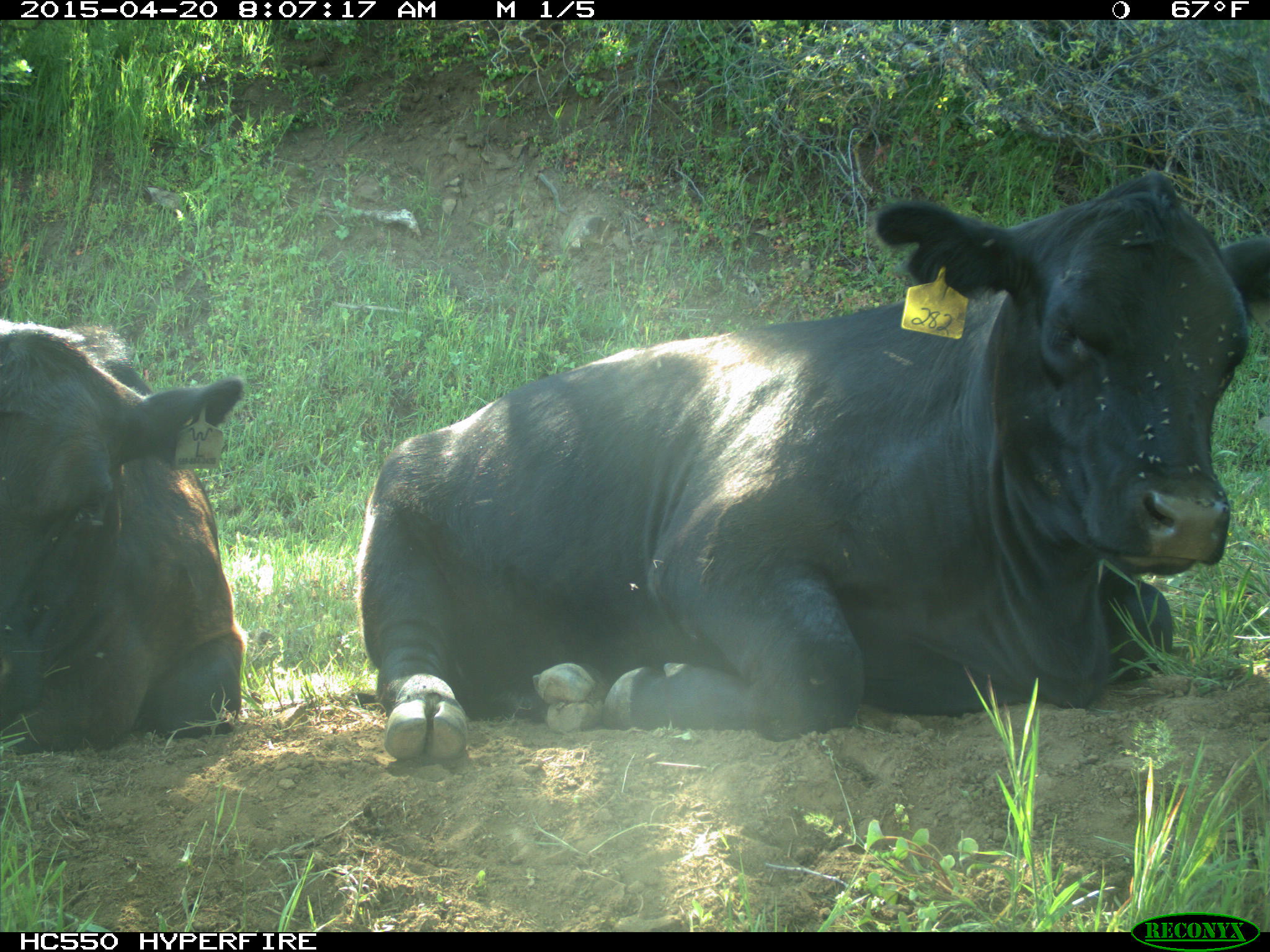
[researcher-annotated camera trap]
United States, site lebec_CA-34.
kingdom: Animalia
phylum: Chordata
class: Mammalia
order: Artiodactyla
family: Bovidae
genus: Bos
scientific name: Bos taurus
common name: domestic cow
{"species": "Bos taurus (domestic cow)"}